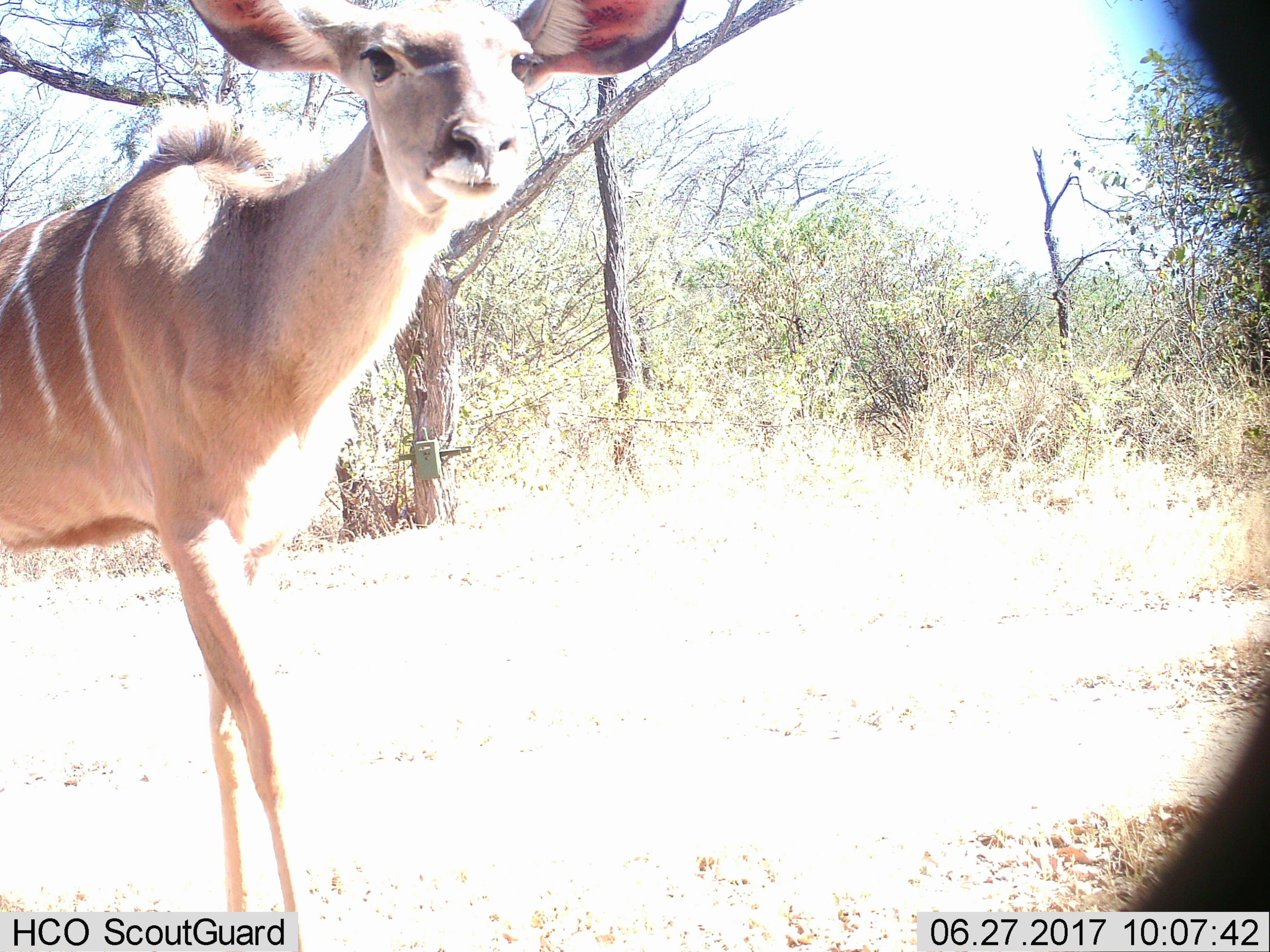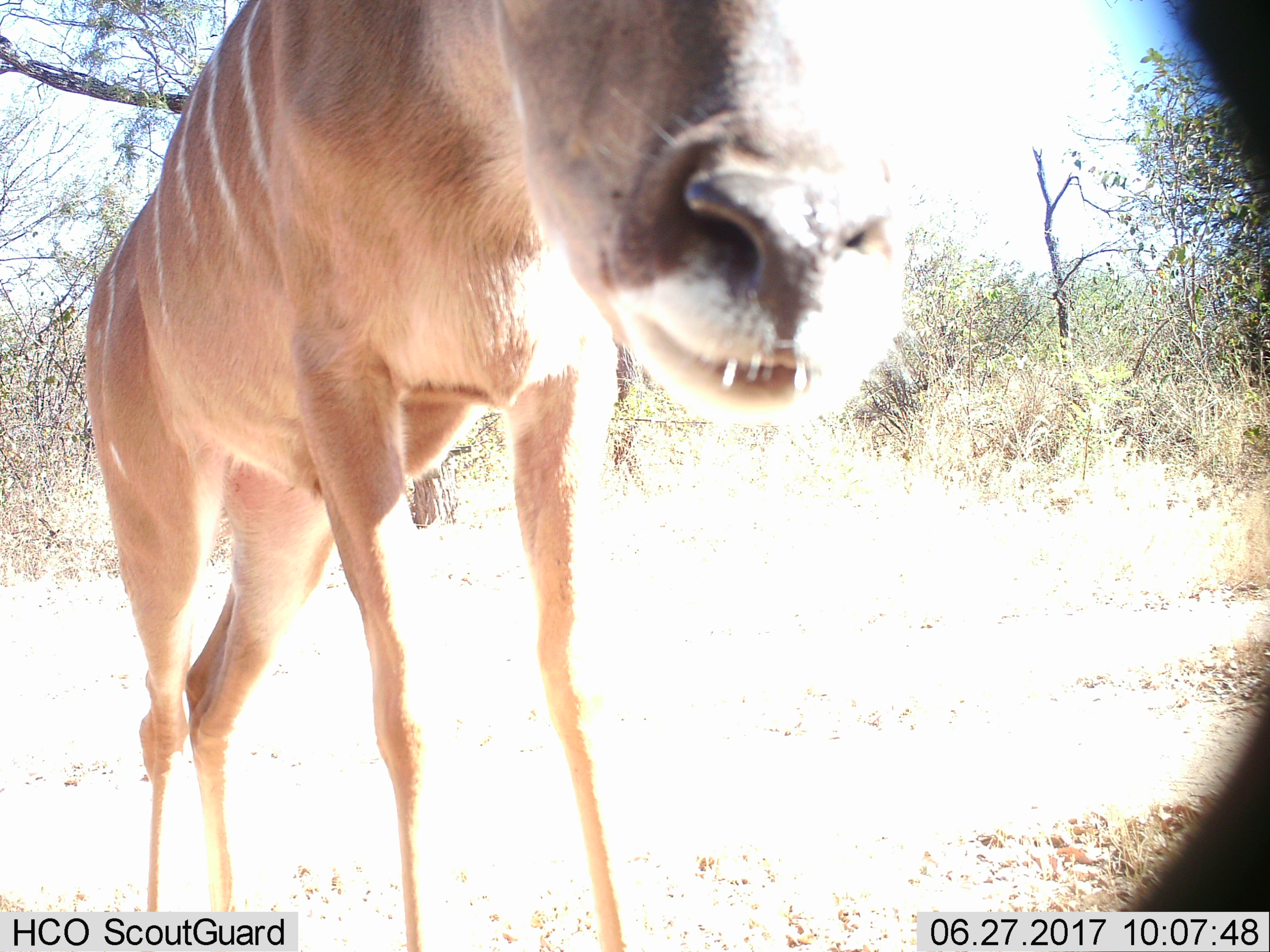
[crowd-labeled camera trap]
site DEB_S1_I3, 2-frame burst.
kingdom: Animalia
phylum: Chordata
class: Mammalia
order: Artiodactyla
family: Bovidae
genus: Tragelaphus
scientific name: Tragelaphus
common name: kudu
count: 1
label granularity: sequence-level